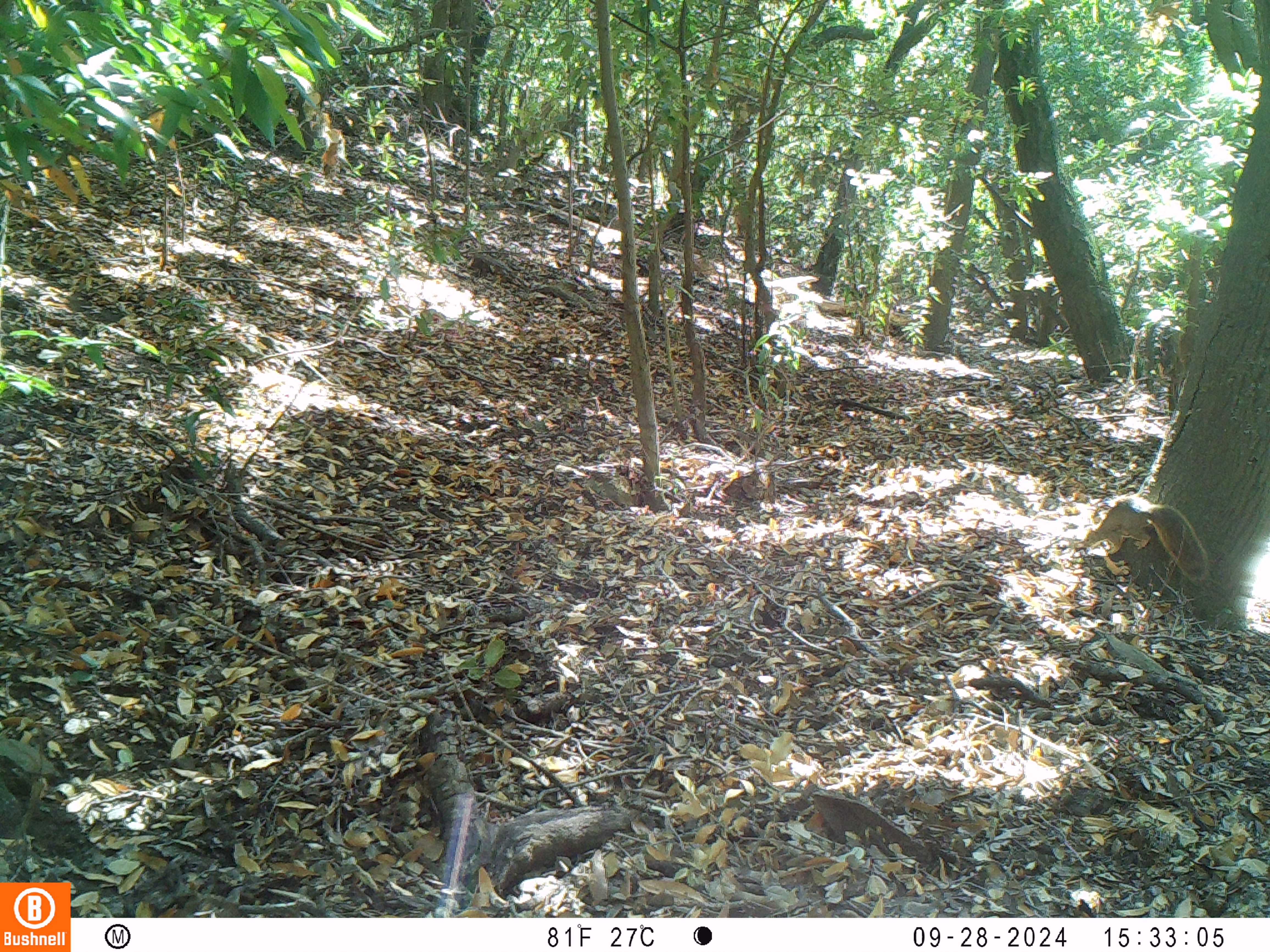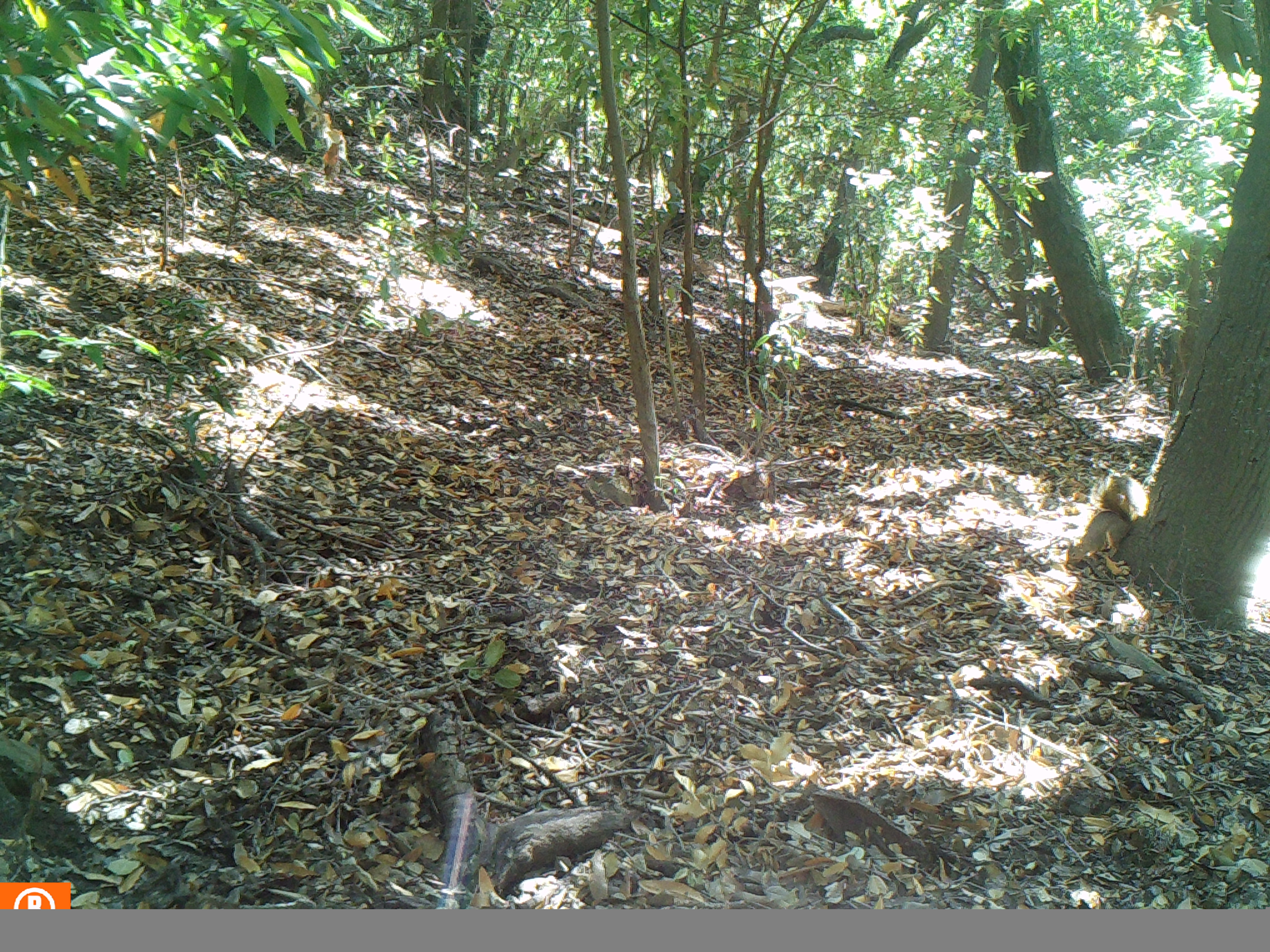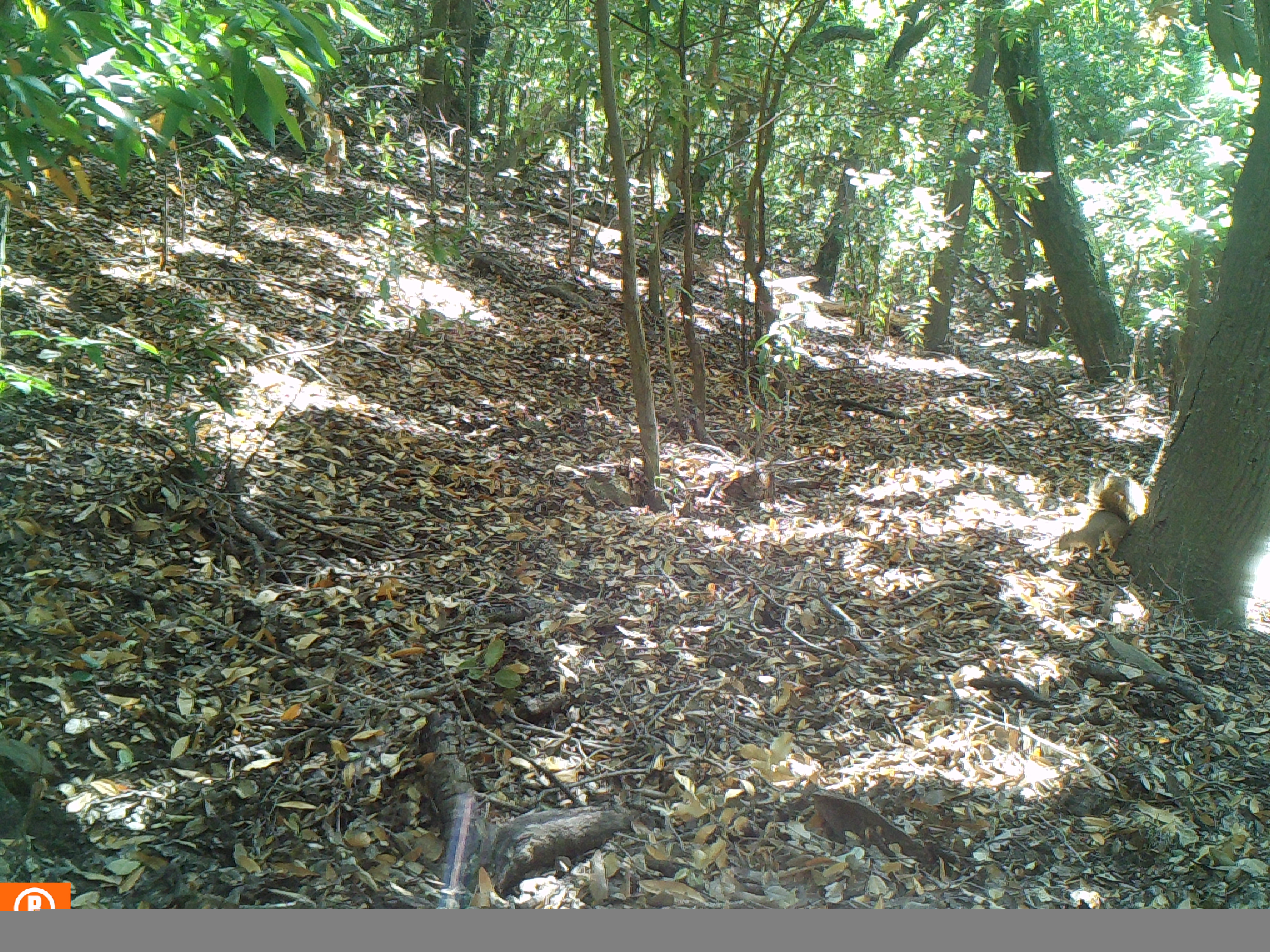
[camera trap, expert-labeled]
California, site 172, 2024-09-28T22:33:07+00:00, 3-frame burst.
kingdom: Animalia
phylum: Chordata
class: Mammalia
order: Rodentia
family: Sciuridae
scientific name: Sciuridae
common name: squirrel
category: unknown squirrel